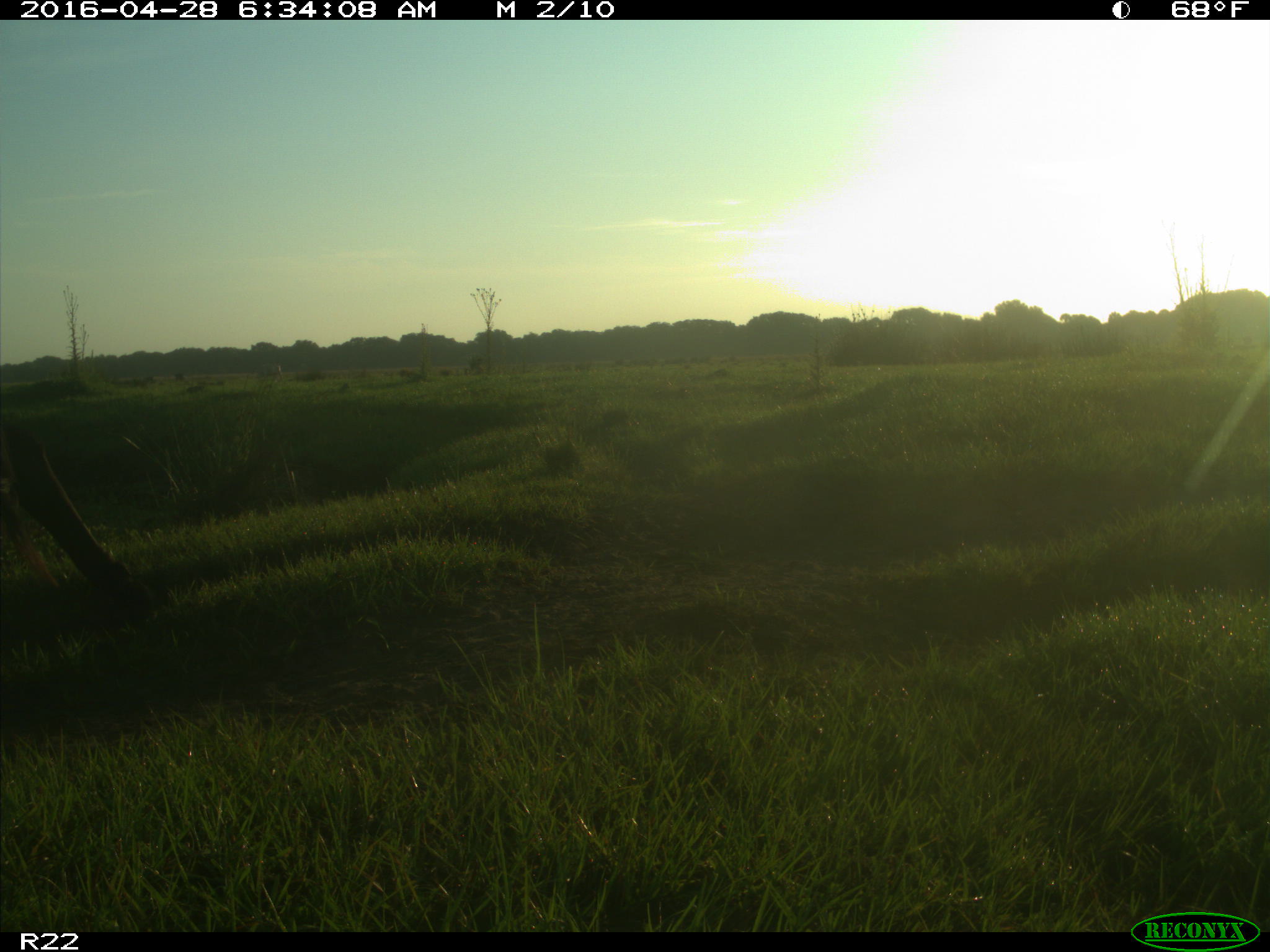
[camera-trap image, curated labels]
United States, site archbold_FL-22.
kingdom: Animalia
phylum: Chordata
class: Mammalia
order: Artiodactyla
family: Bovidae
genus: Bos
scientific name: Bos taurus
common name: domestic cow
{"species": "Bos taurus (domestic cow)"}